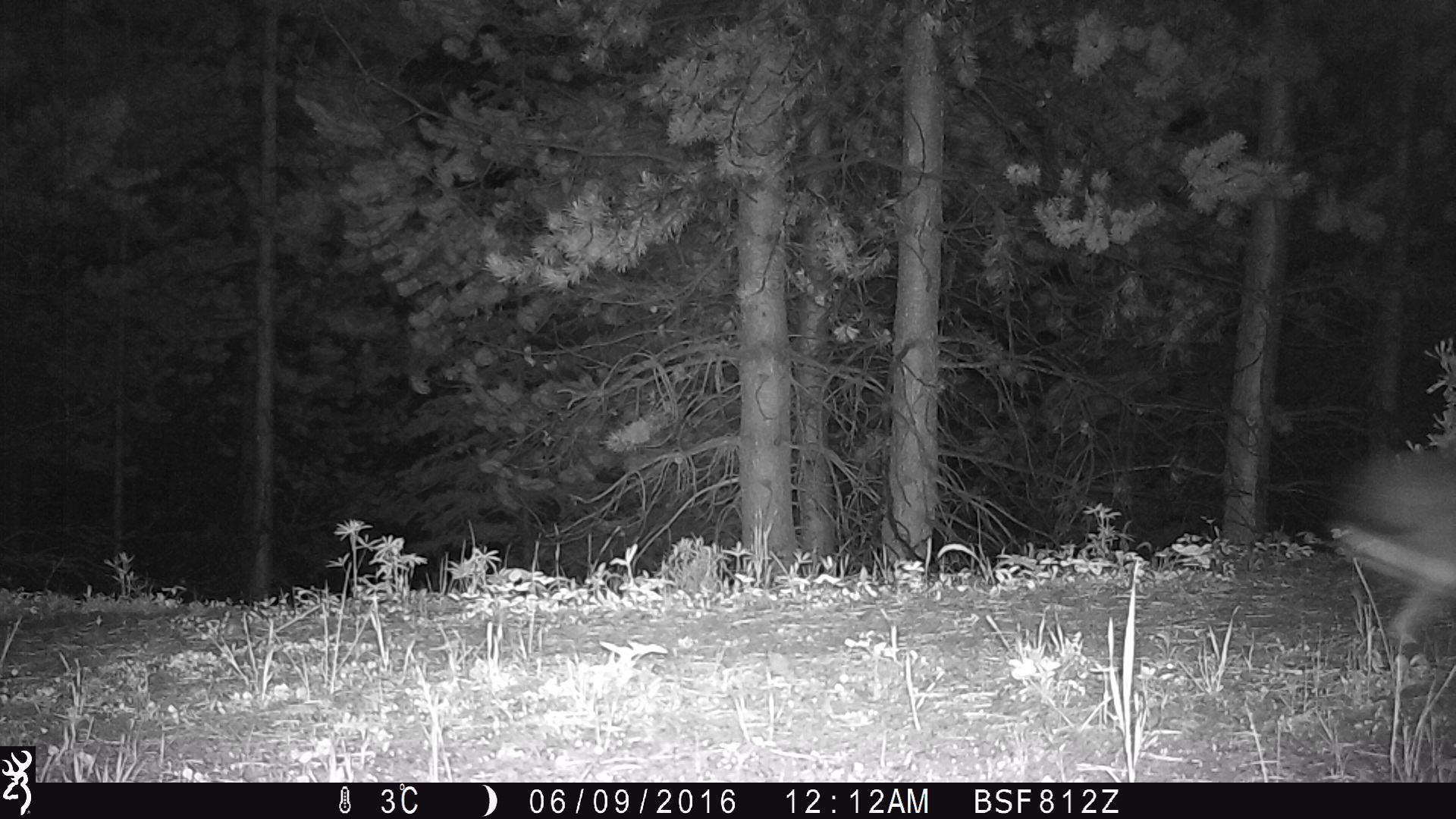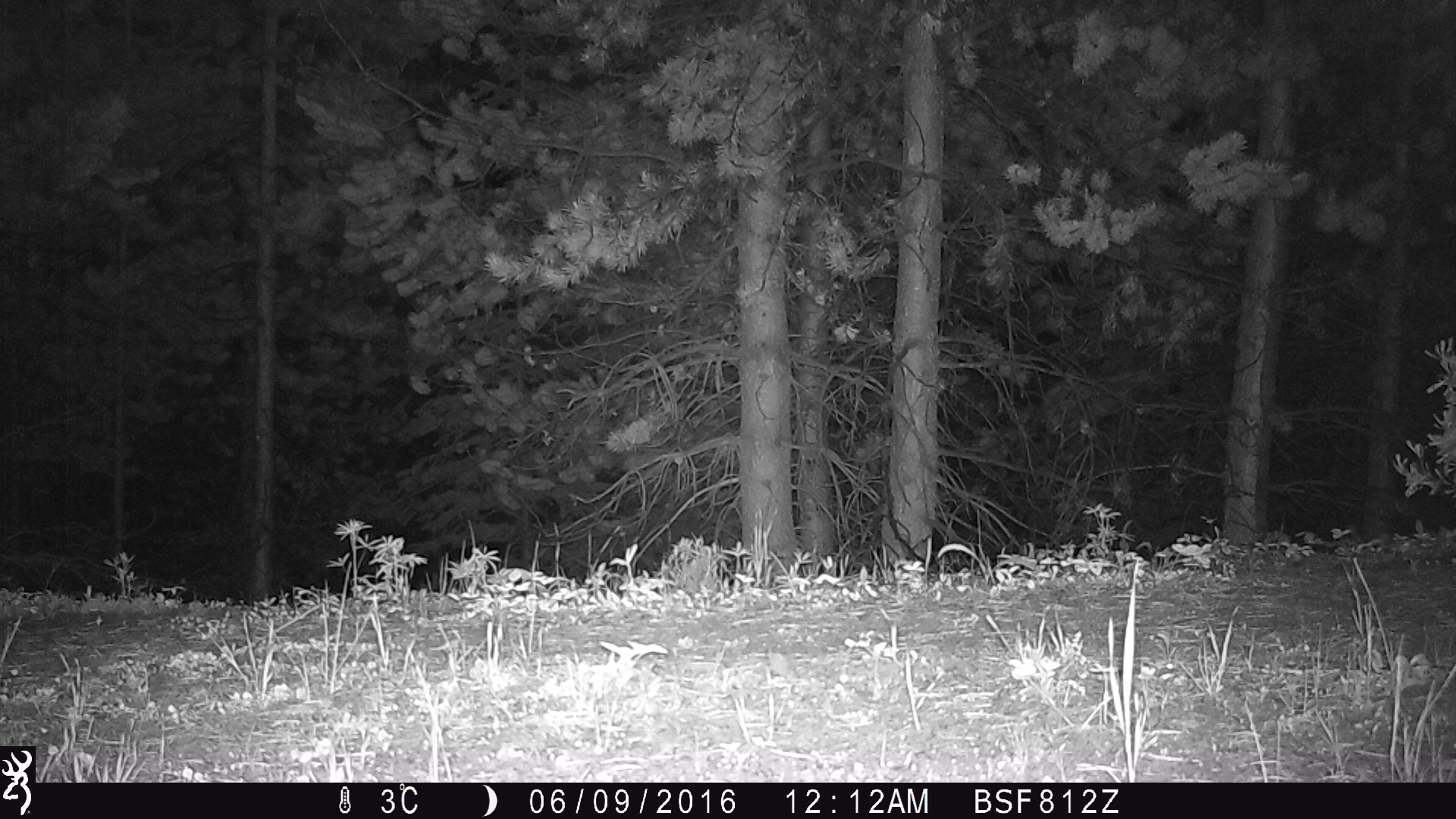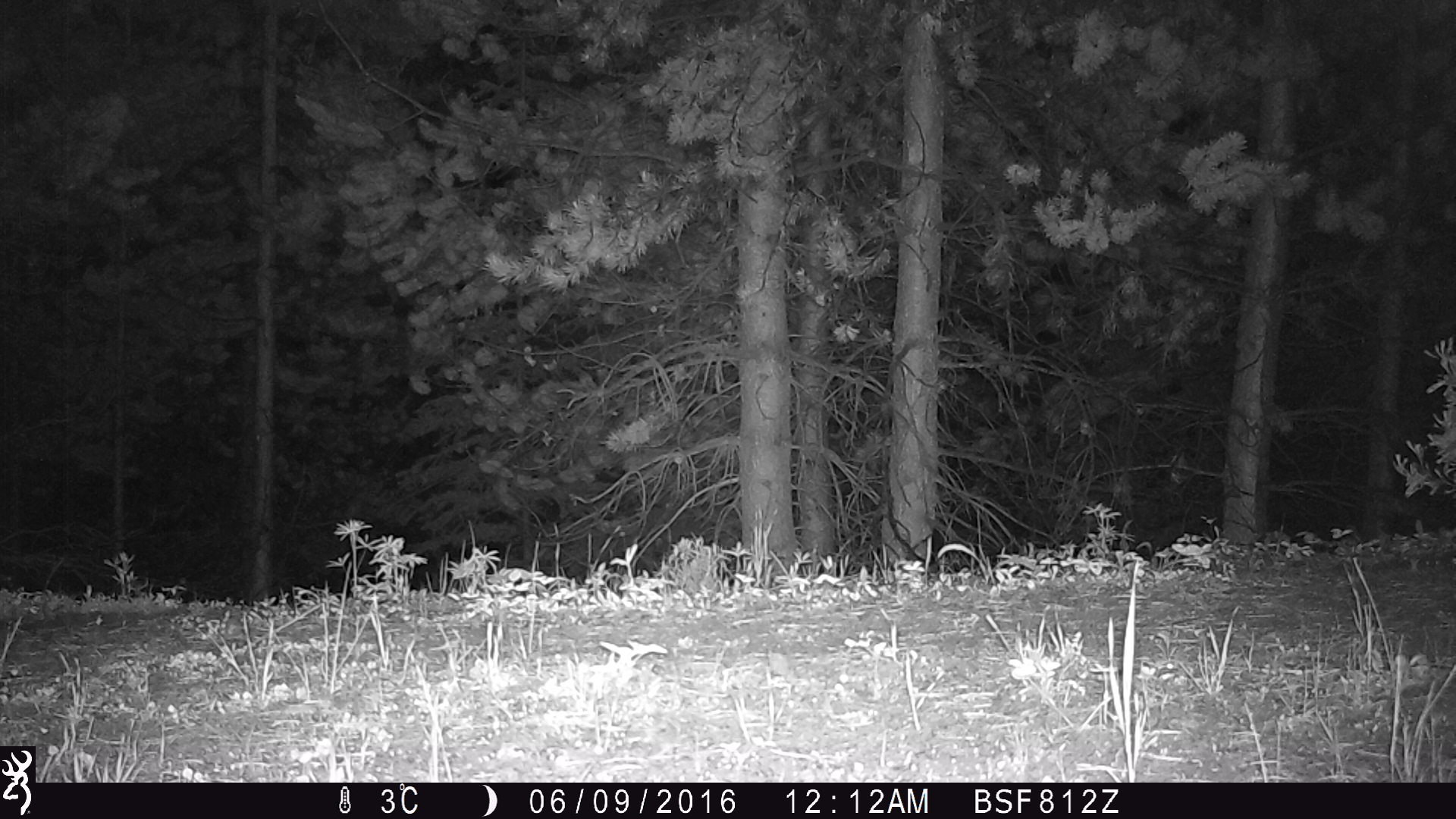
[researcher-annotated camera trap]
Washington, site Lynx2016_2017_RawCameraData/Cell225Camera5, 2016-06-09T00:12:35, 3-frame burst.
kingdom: Animalia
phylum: Chordata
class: Mammalia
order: Lagomorpha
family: Leporidae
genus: Lepus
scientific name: Lepus americanus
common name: snowshoe hare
Lepus americanus (snowshoe hare). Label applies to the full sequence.